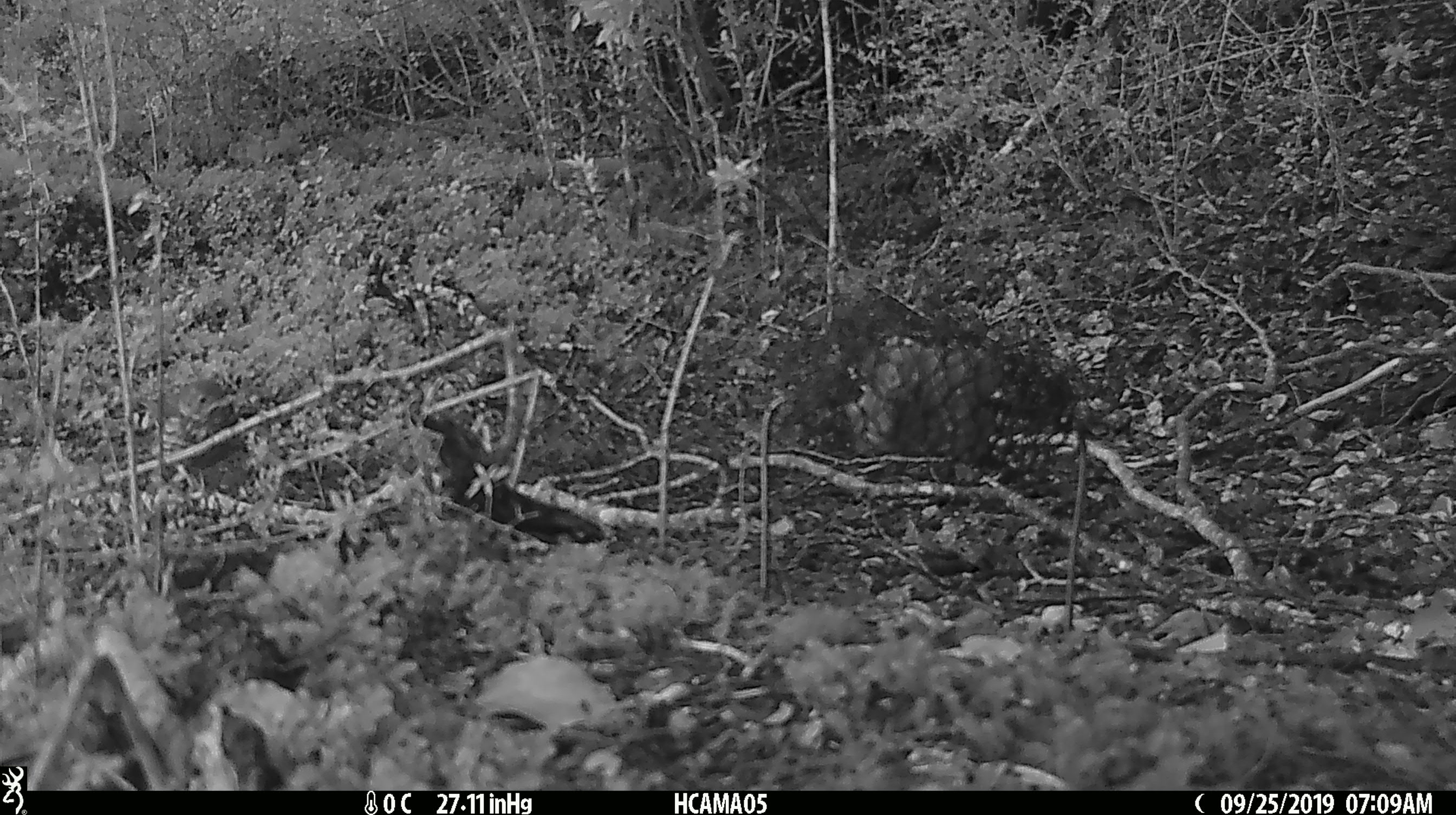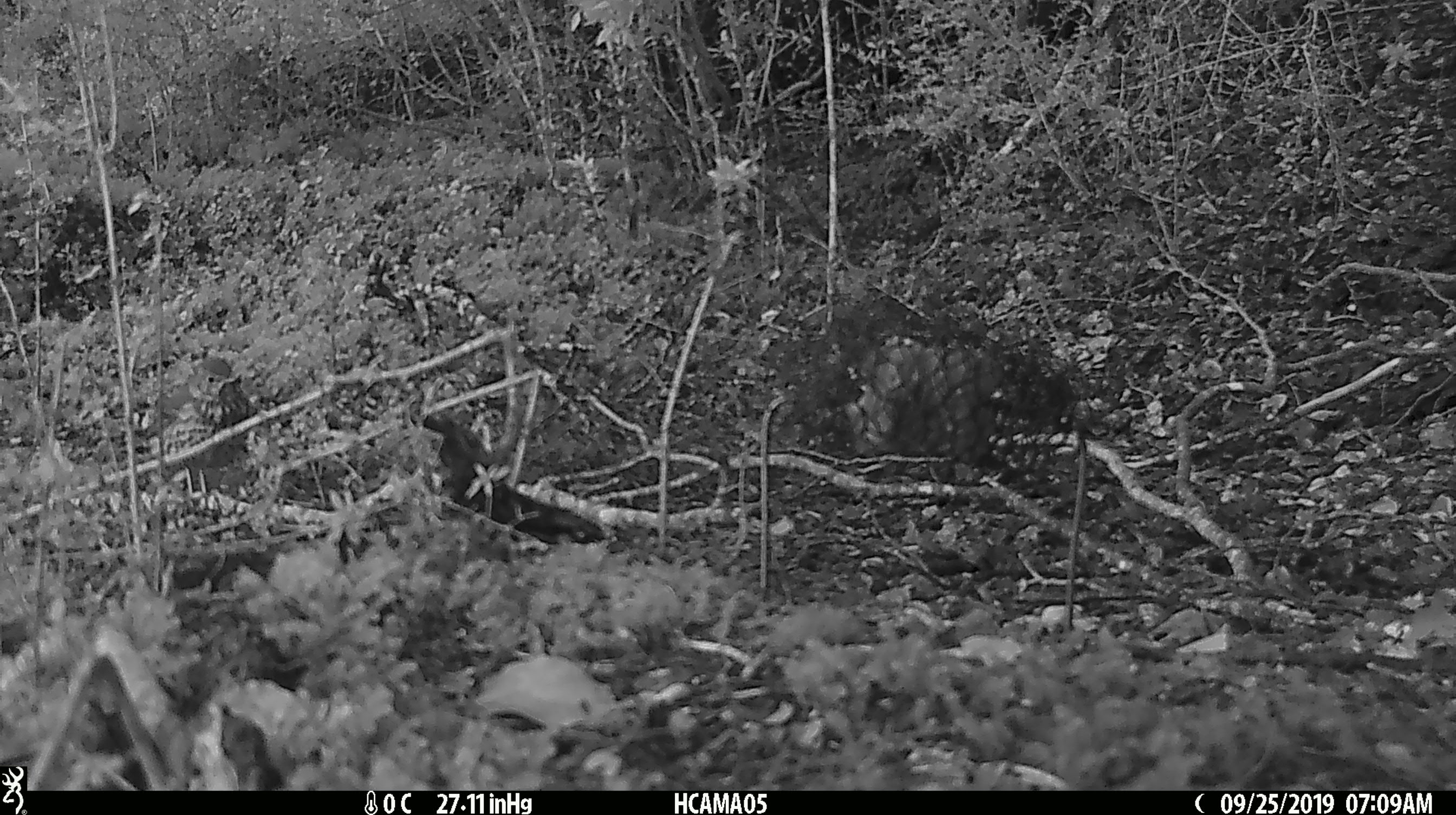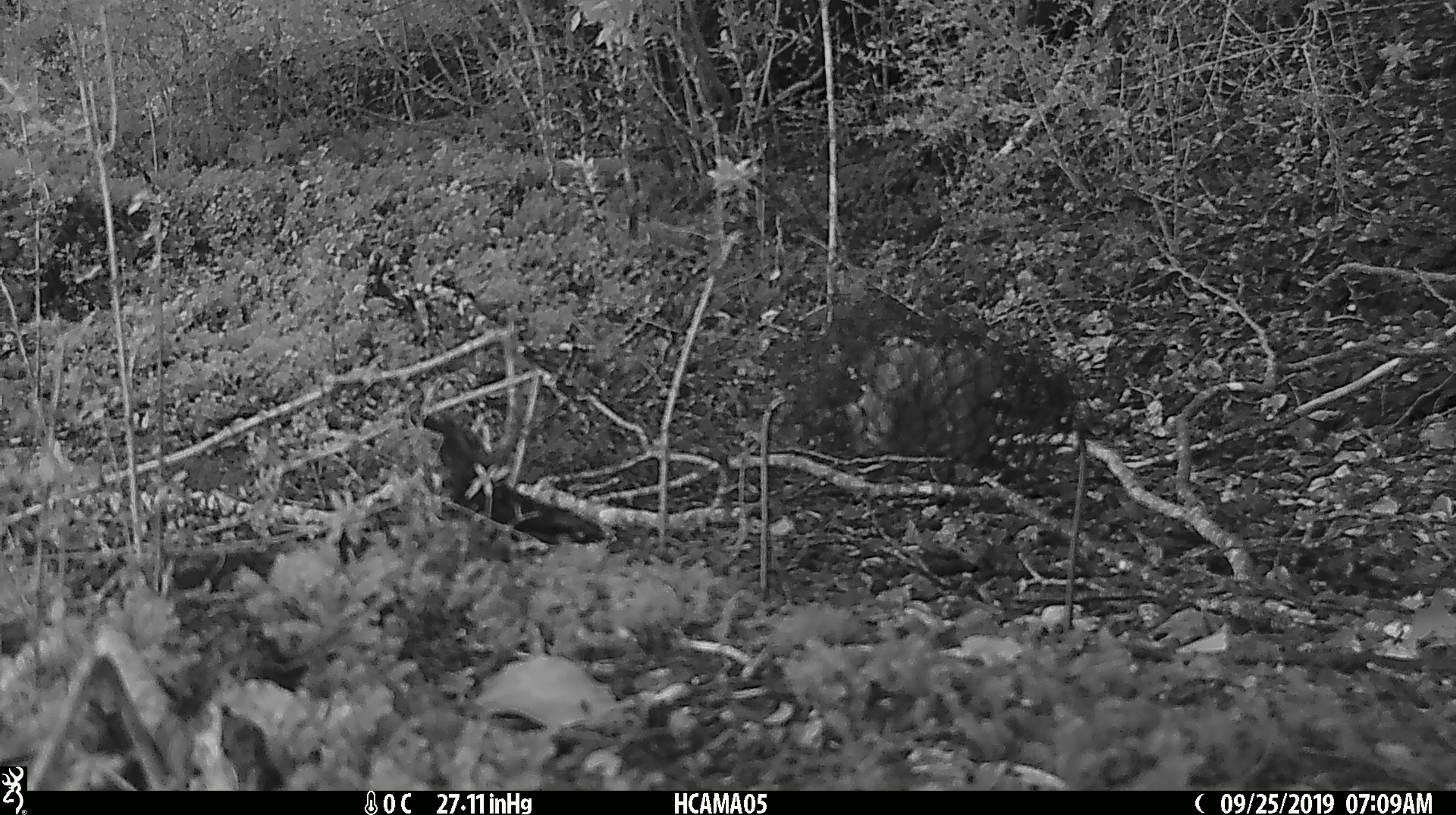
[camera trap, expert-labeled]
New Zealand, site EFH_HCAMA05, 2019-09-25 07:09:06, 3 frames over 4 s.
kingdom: Animalia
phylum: Chordata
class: Aves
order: Passeriformes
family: Turdidae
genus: Turdus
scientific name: Turdus philomelos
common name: song thrush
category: thrush